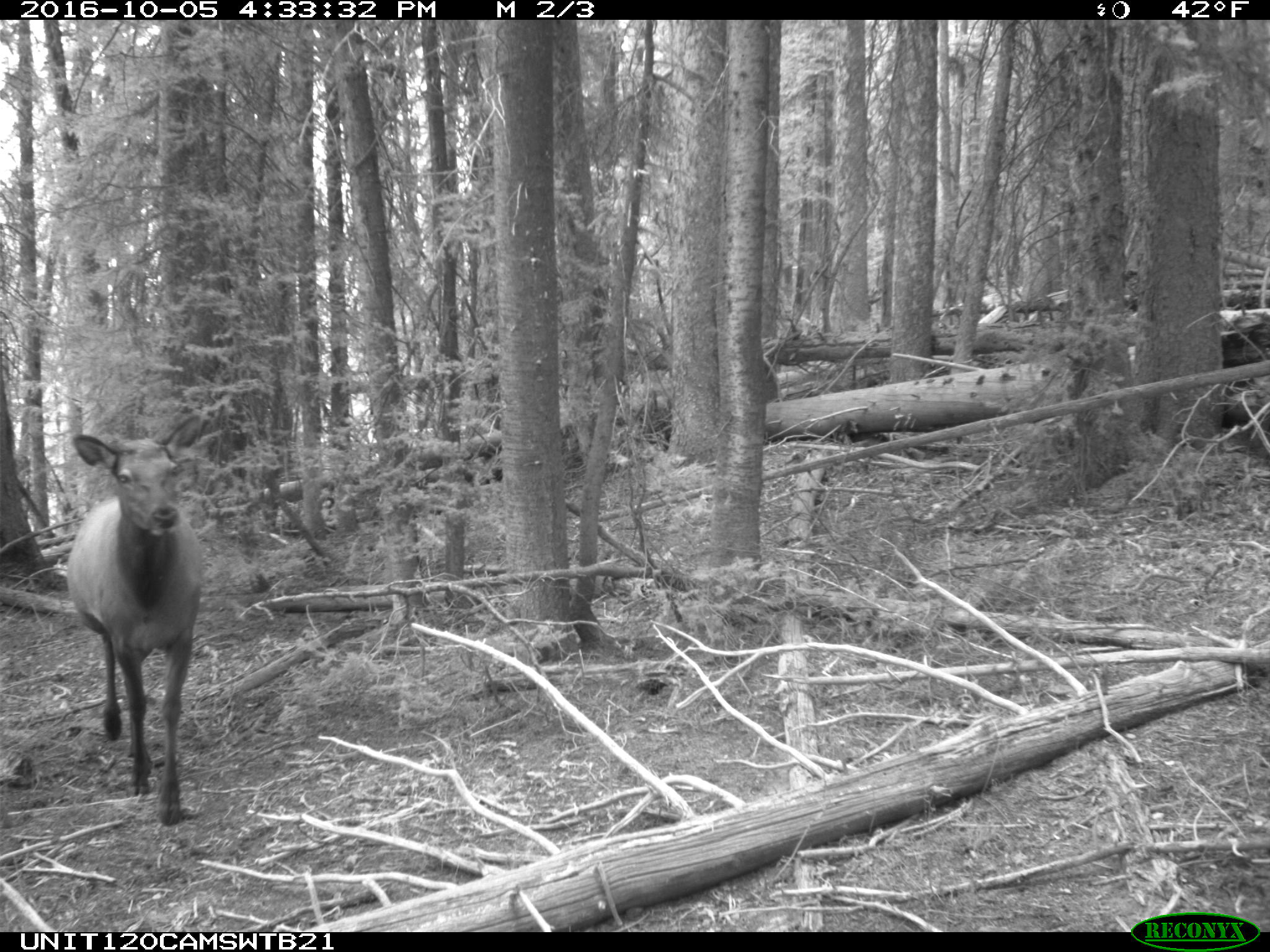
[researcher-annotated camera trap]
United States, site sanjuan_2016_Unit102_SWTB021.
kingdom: Animalia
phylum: Chordata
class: Mammalia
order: Artiodactyla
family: Cervidae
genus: Cervus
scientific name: Cervus elaphus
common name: red deer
Cervus elaphus (red deer).